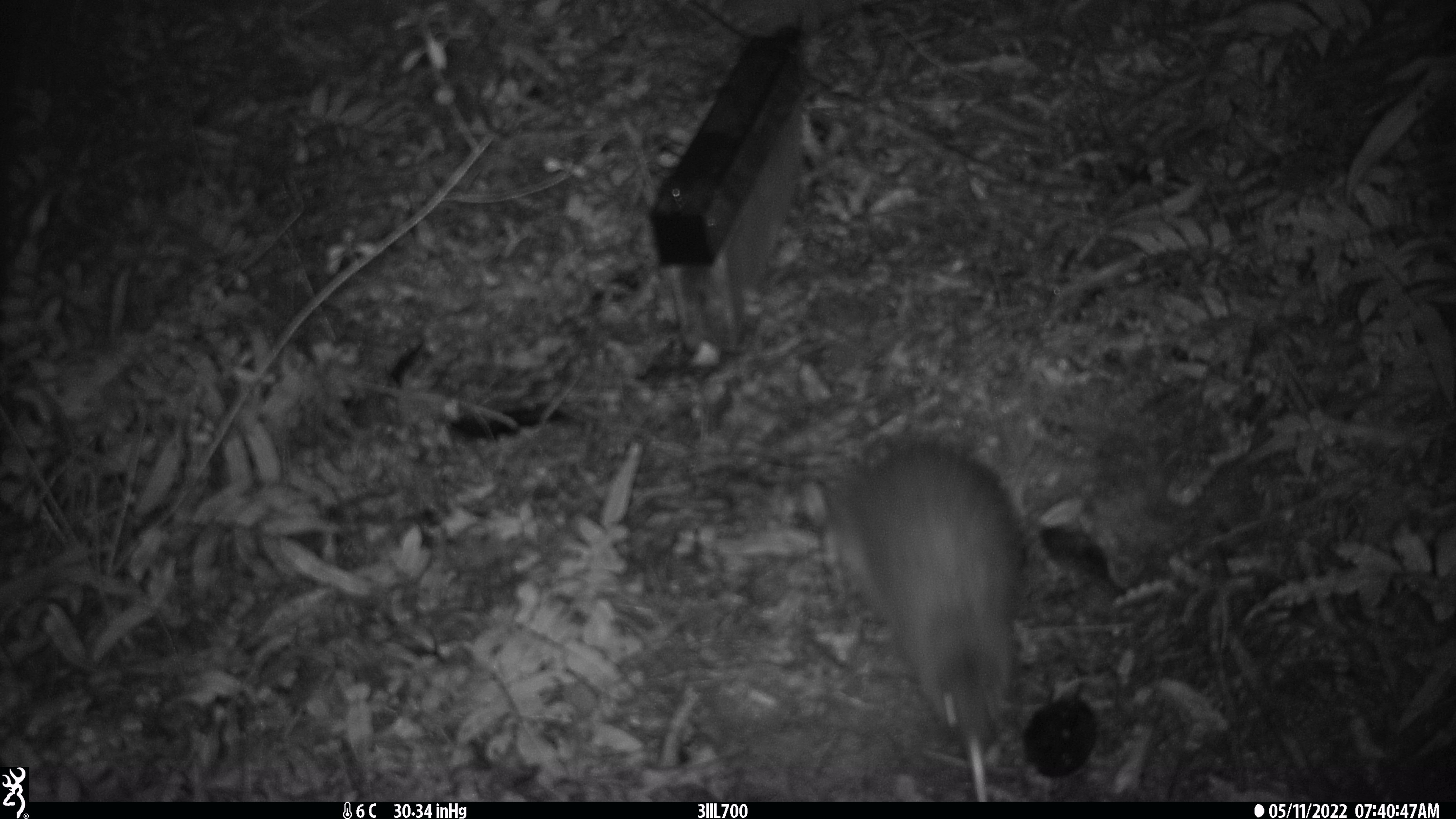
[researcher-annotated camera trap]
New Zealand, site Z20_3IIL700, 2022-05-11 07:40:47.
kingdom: Animalia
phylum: Chordata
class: Aves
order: Apterygiformes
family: Apterygidae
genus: Apteryx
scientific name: Apteryx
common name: kiwi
Kiwi (Apteryx).